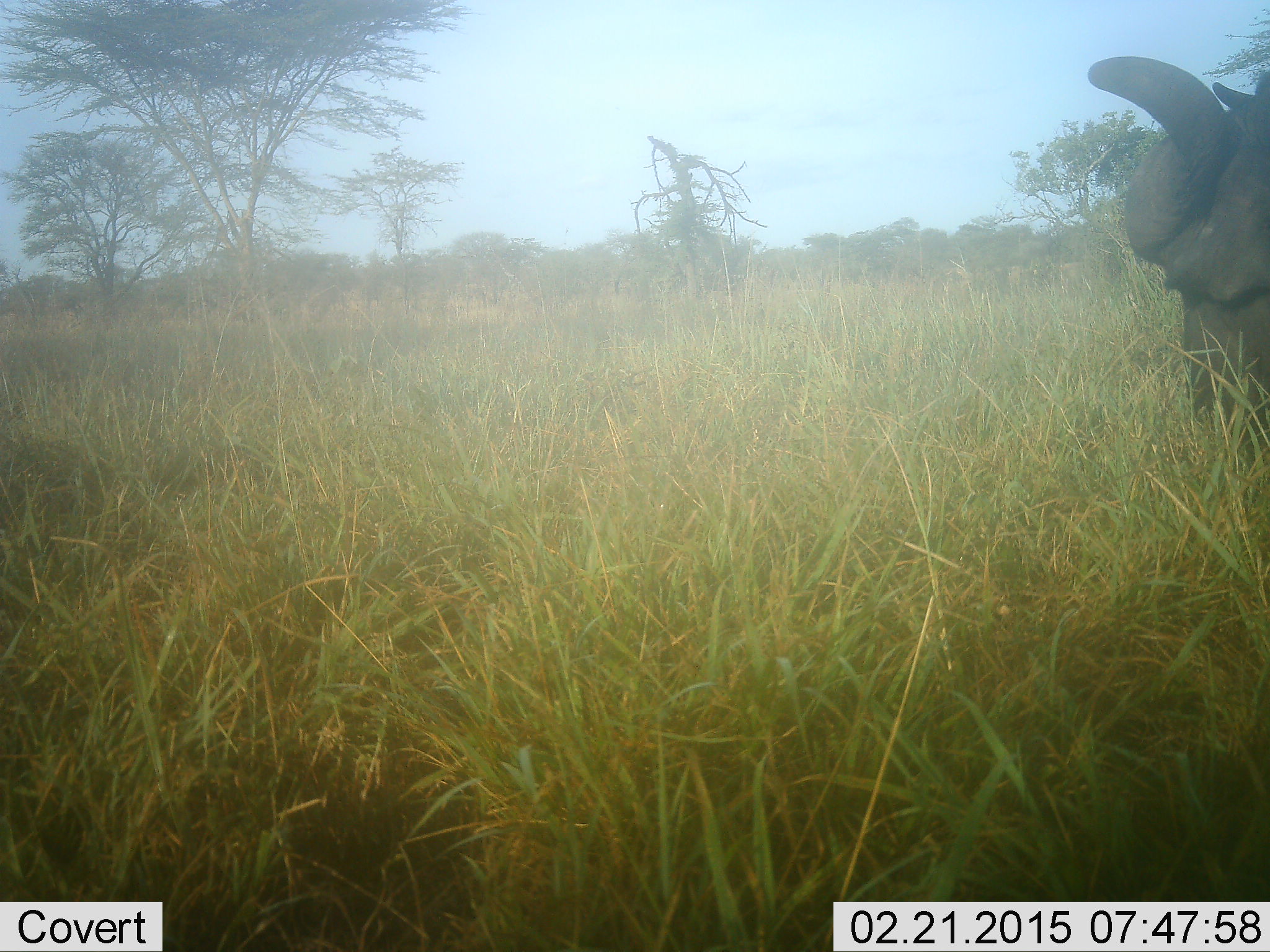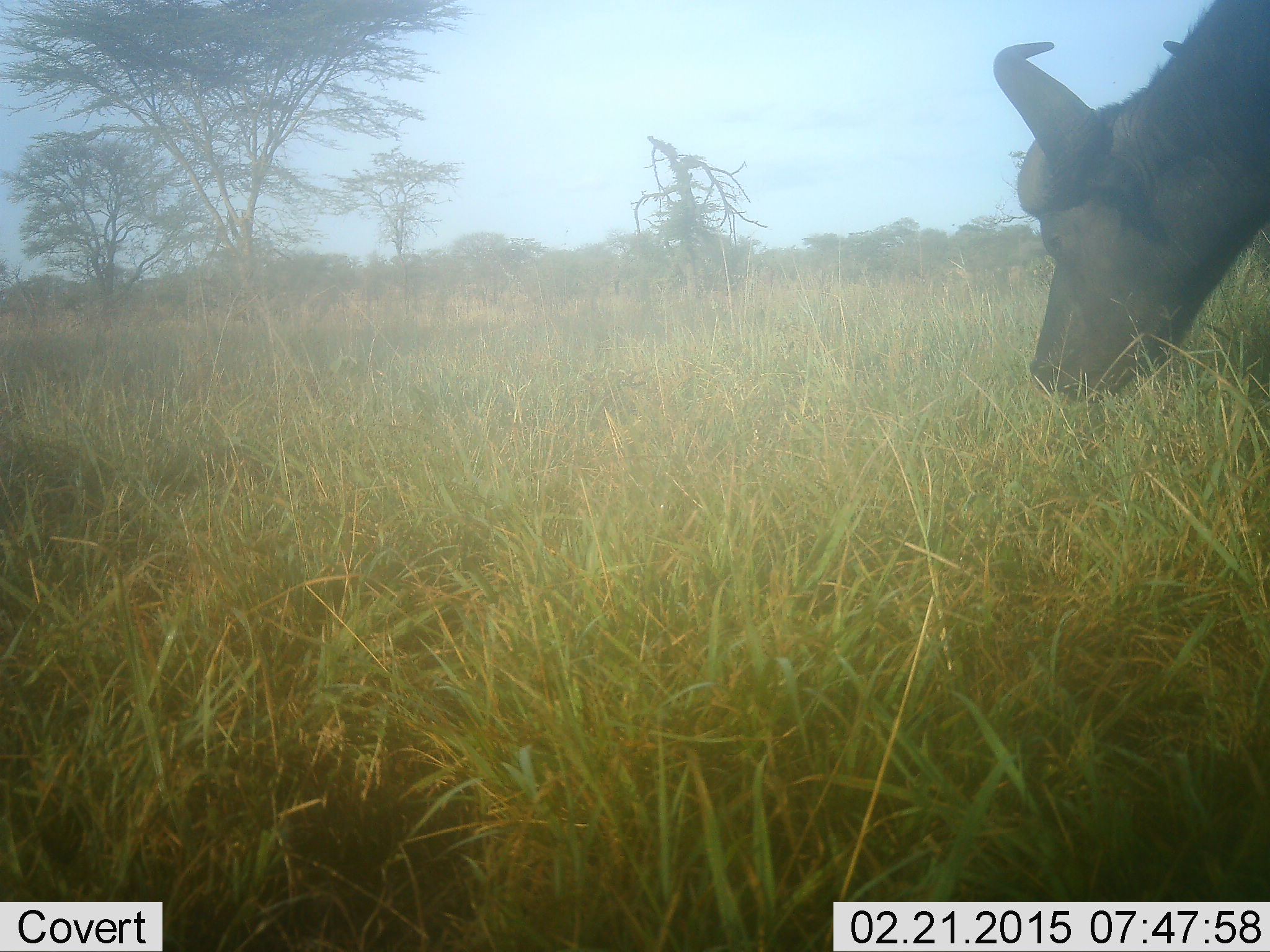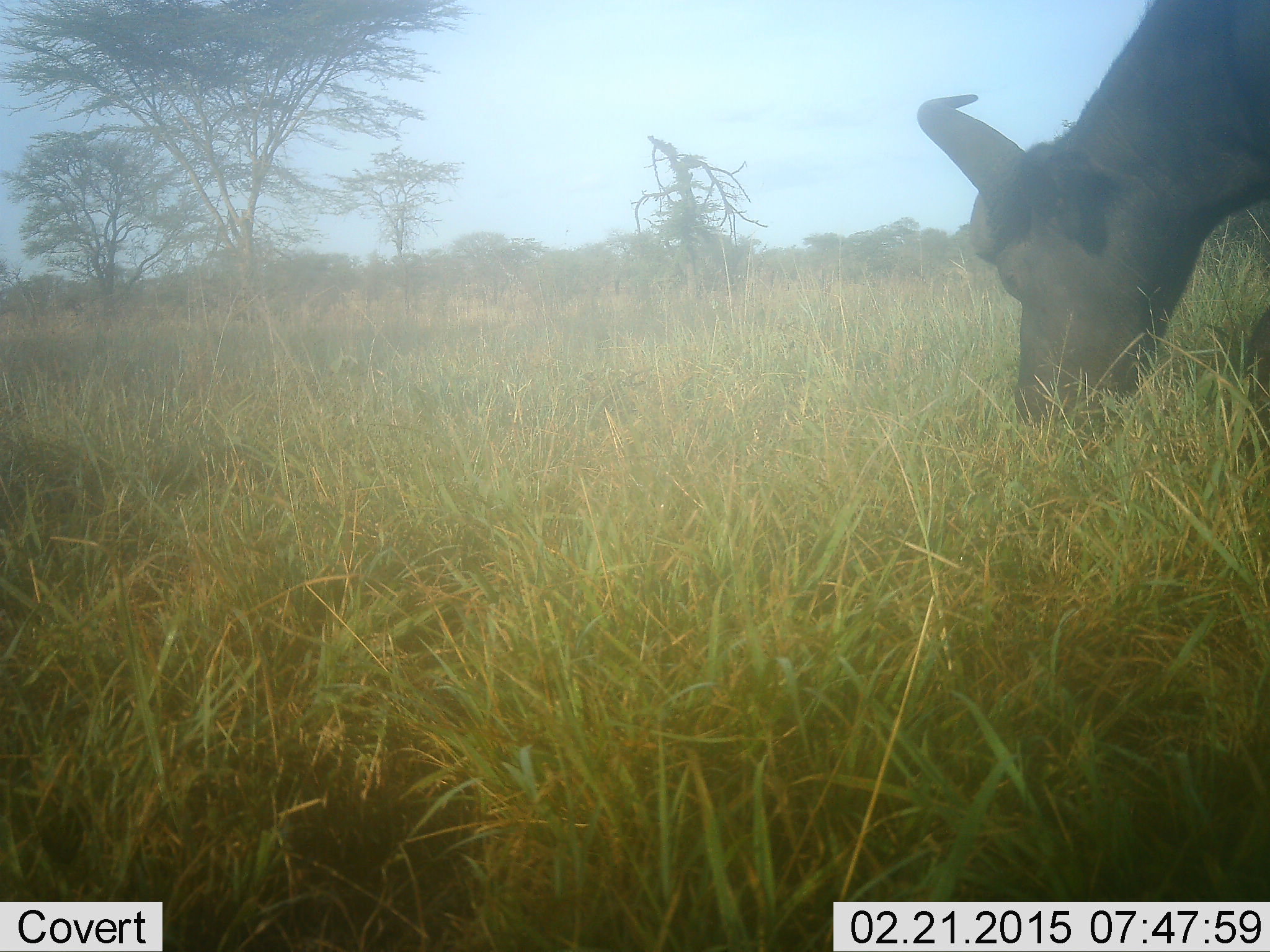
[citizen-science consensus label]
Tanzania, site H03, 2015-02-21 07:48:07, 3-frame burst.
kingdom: Animalia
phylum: Chordata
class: Mammalia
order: Artiodactyla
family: Bovidae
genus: Syncerus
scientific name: Syncerus caffer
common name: cape buffalo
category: buffalo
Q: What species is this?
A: Buffalo (cape buffalo) (Syncerus caffer).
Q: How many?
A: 1.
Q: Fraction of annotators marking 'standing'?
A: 0%.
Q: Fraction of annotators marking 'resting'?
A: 0%.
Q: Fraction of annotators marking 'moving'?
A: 20%.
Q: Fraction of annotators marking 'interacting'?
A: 0%.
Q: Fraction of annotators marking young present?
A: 0%.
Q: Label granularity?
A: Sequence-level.